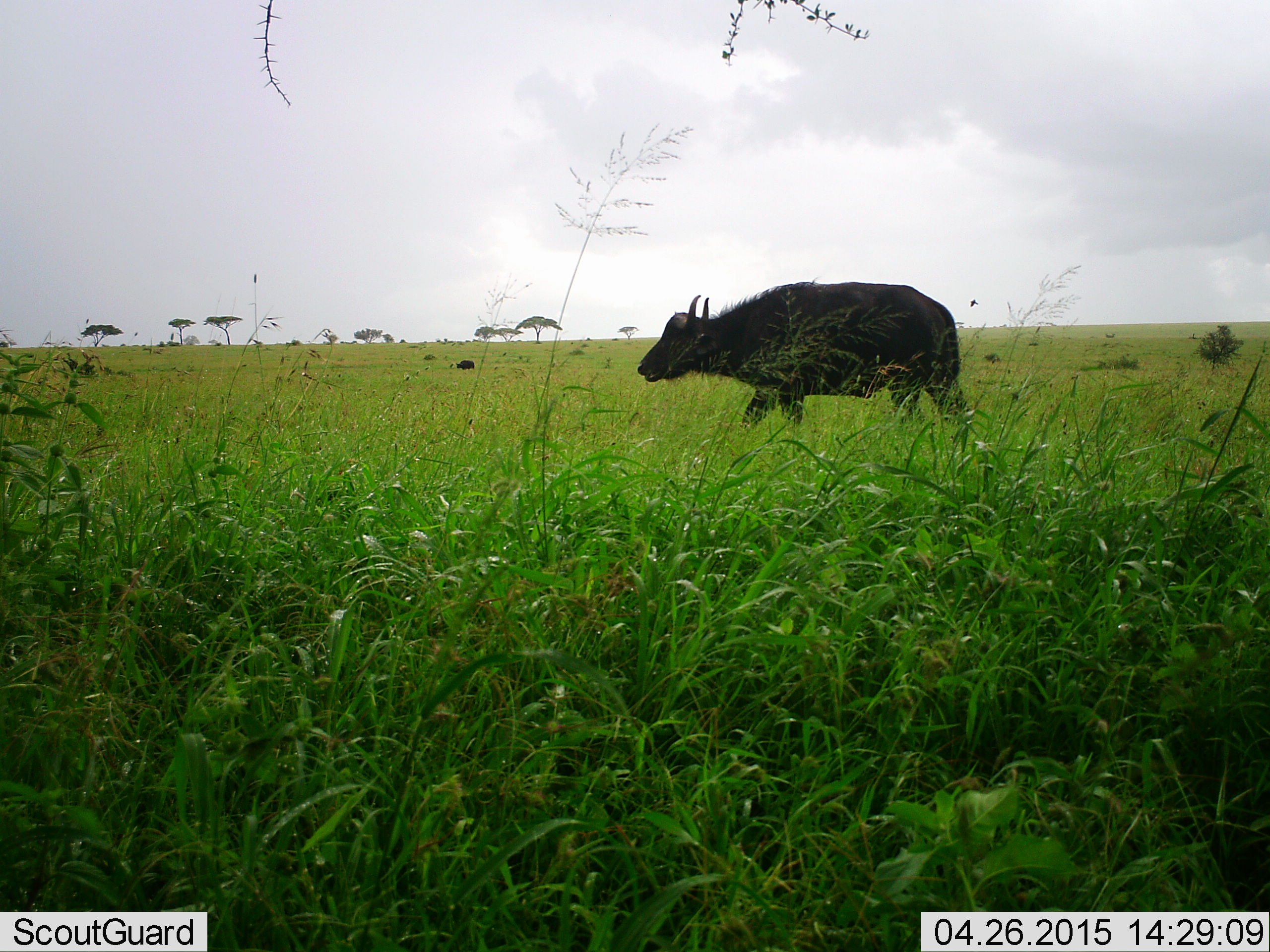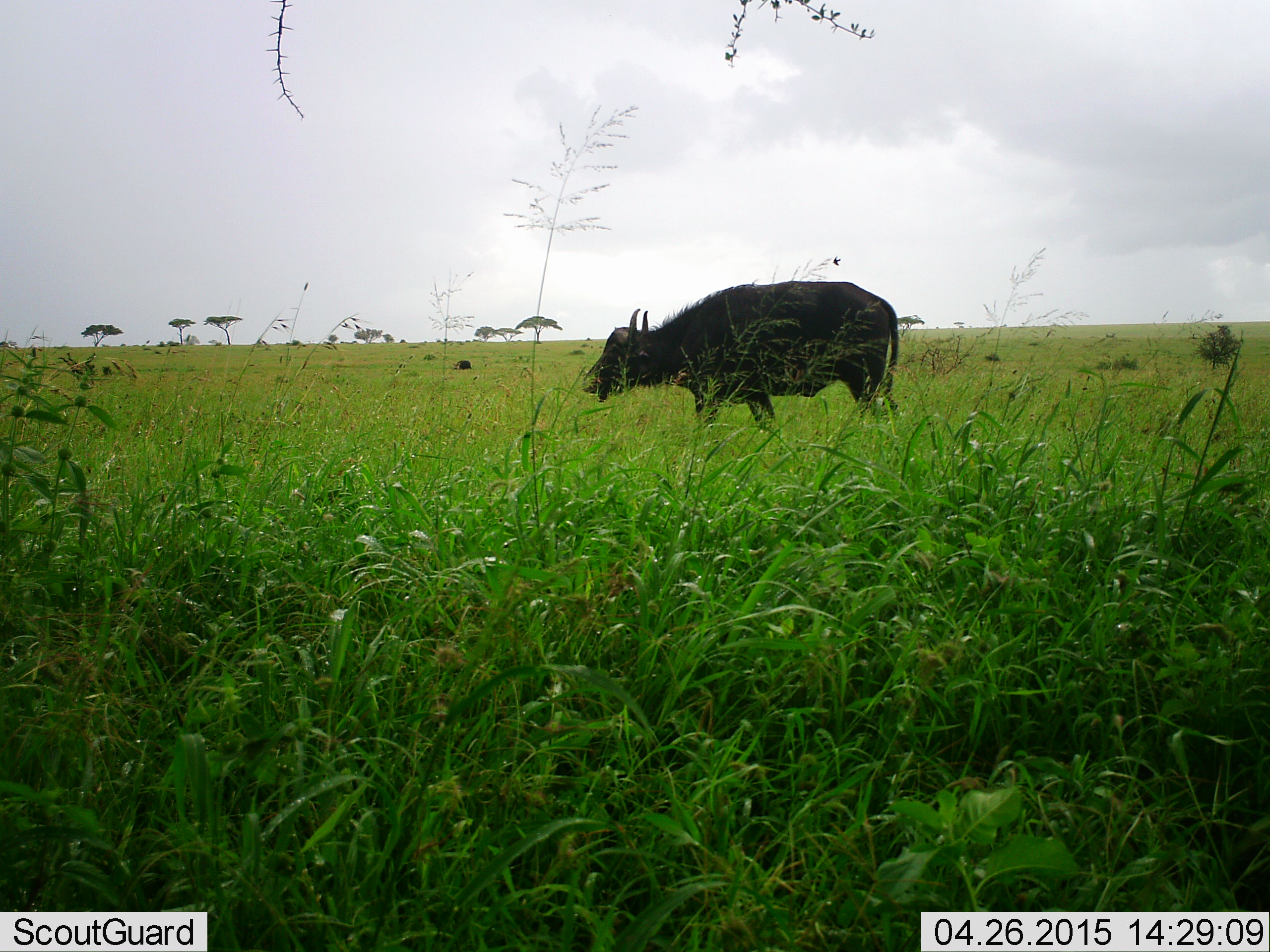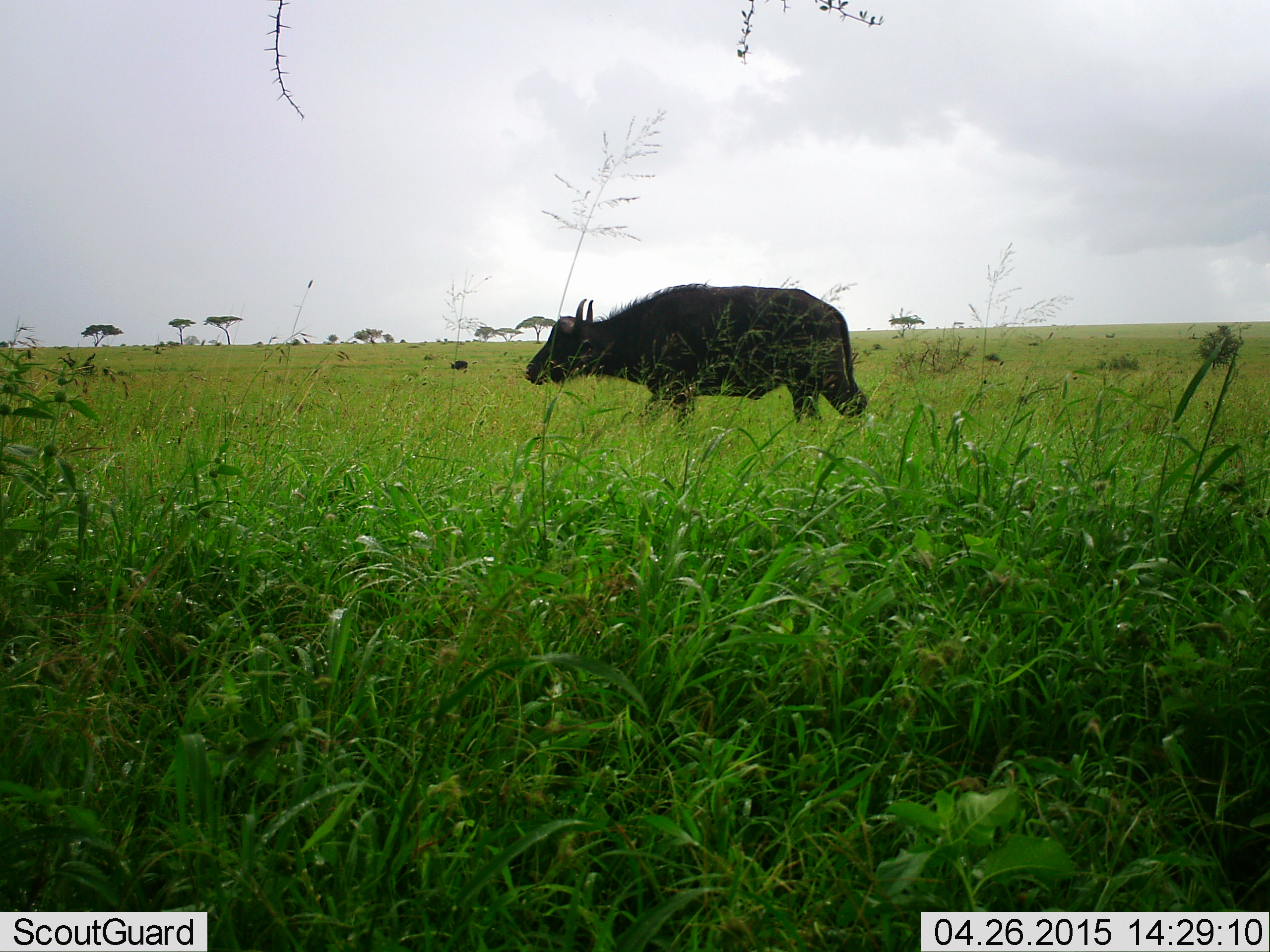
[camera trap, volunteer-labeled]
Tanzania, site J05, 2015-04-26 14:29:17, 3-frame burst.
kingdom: Animalia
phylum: Chordata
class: Mammalia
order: Artiodactyla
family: Bovidae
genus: Syncerus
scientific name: Syncerus caffer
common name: cape buffalo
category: buffalo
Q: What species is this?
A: Buffalo (cape buffalo) (Syncerus caffer).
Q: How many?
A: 1.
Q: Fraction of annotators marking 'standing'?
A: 36%.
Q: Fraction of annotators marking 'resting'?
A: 0%.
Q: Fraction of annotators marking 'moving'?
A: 73%.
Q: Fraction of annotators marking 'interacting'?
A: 0%.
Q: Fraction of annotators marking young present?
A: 0%.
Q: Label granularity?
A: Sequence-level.